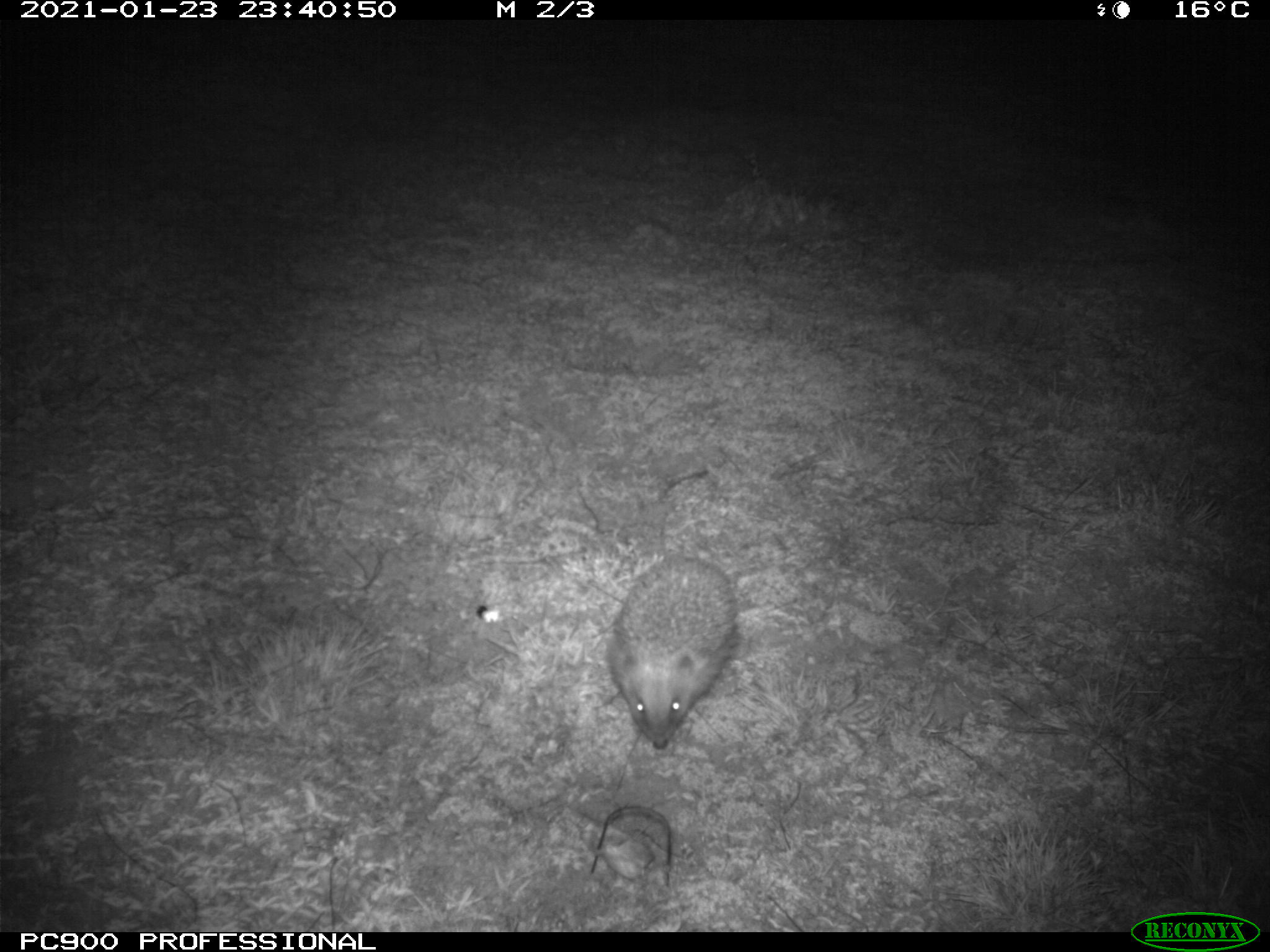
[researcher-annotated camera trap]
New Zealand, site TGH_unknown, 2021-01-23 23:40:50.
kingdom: Animalia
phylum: Chordata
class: Mammalia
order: Eulipotyphla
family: Erinaceidae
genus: Erinaceus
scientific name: Erinaceus europaeus europaeus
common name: european hedgehog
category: hedgehog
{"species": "hedgehog (european hedgehog) (Erinaceus europaeus europaeus)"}